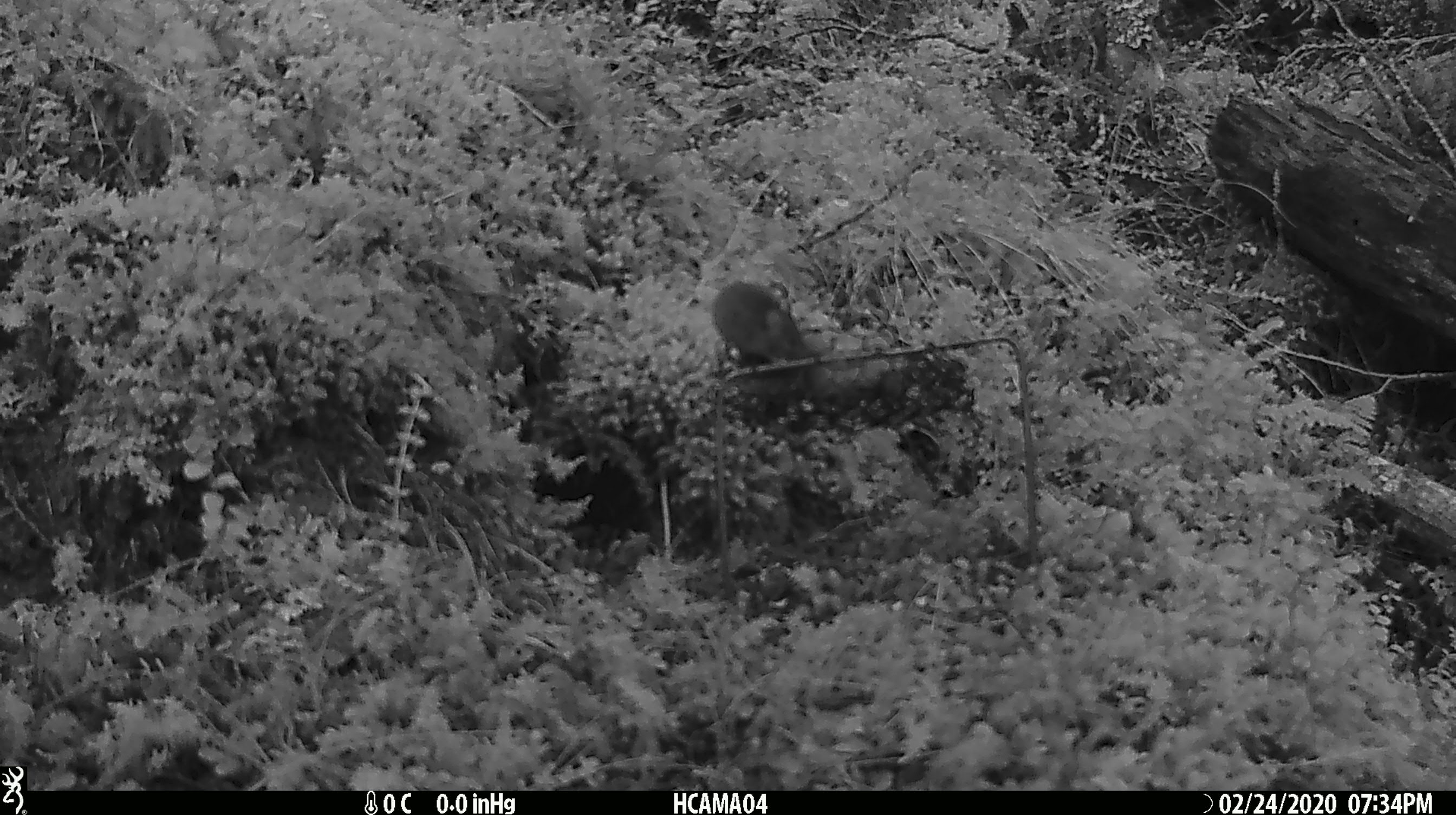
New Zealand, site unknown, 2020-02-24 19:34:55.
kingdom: Animalia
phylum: Chordata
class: Mammalia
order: Rodentia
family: Muridae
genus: Mus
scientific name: Mus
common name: mouse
Mouse (Mus).